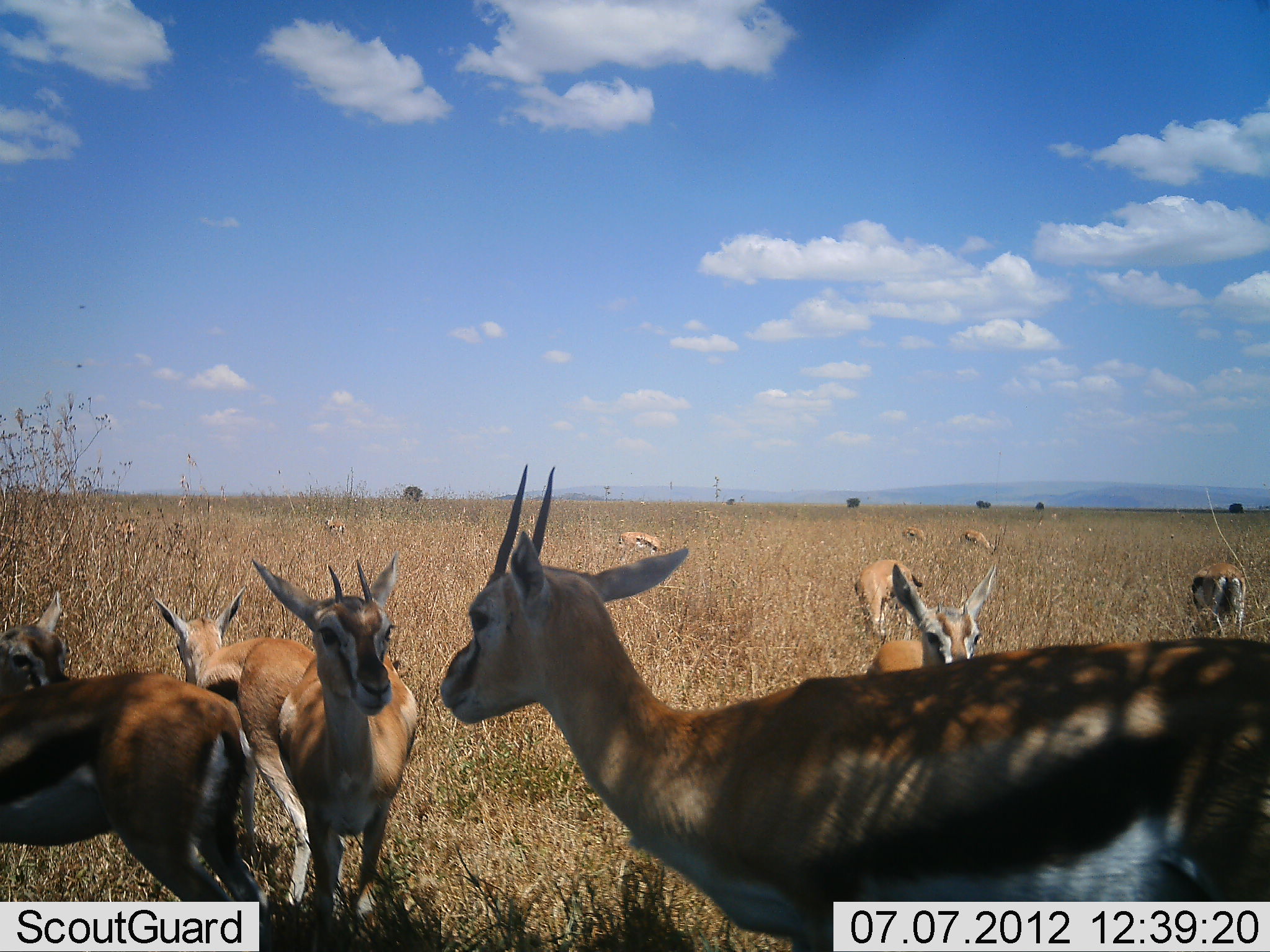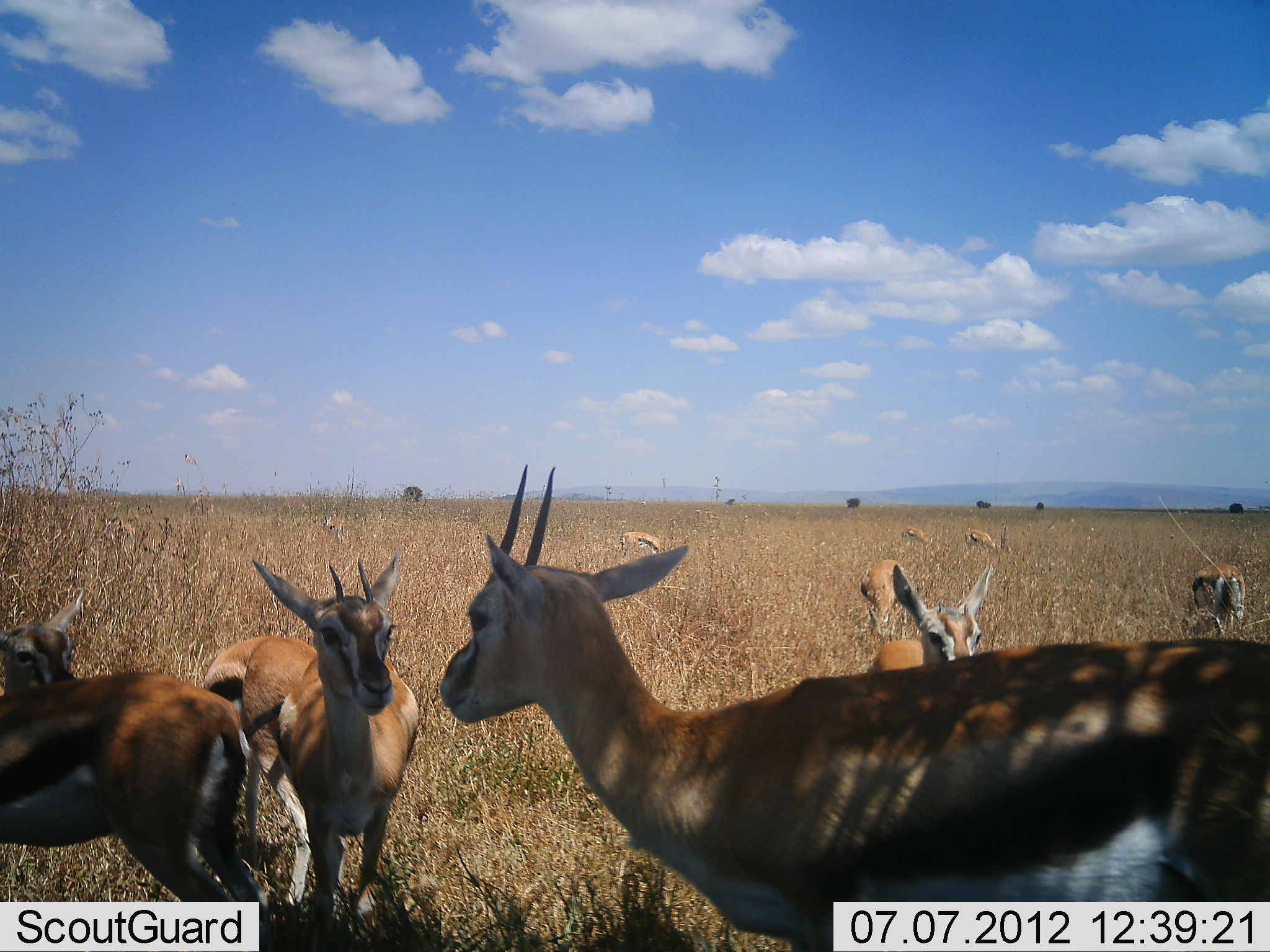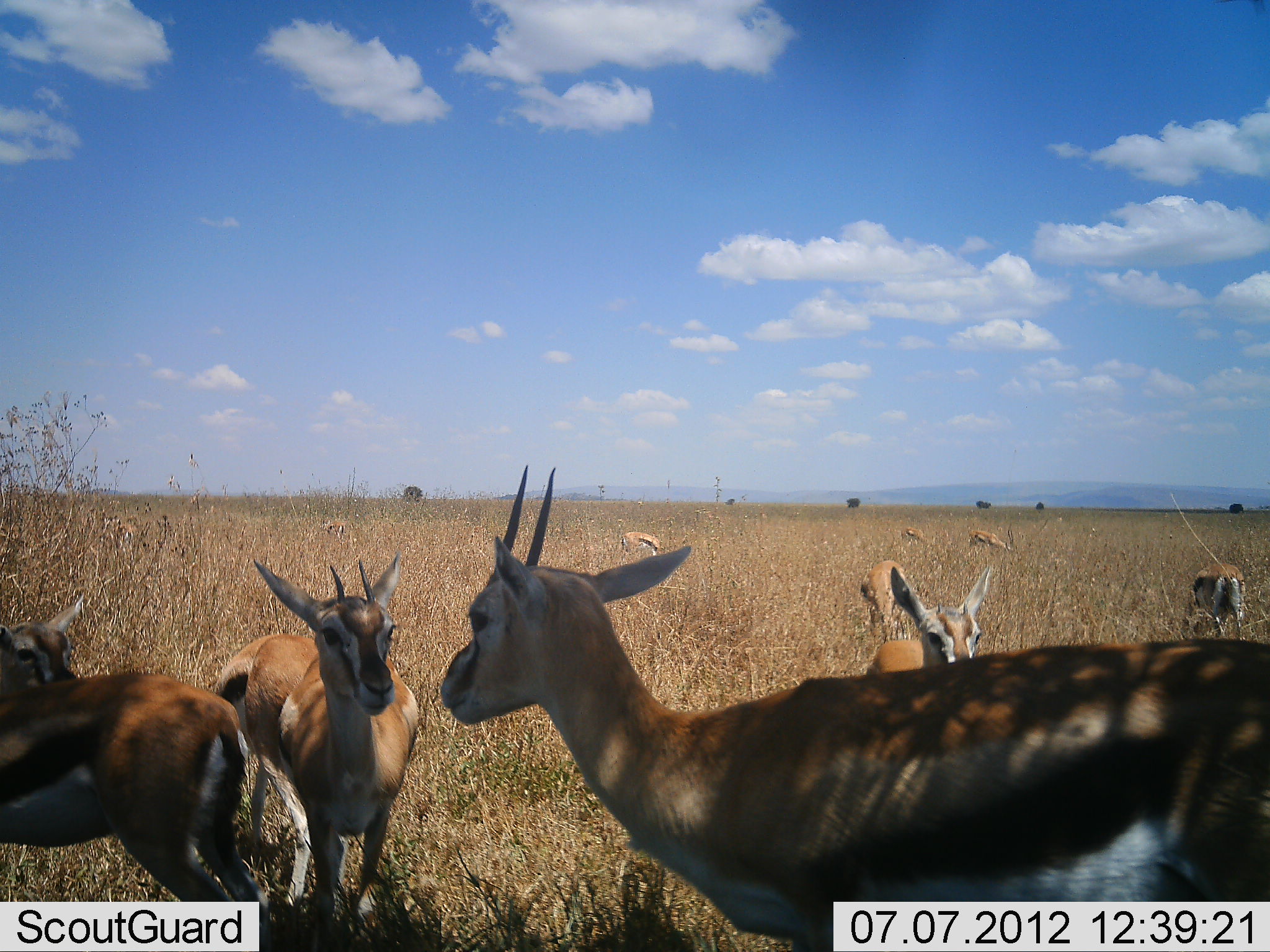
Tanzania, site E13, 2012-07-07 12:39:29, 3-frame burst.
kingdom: Animalia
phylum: Chordata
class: Mammalia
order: Artiodactyla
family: Bovidae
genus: Eudorcas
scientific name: Eudorcas thomsonii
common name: thomson's gazelle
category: gazellethomsons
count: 11-50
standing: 100%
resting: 20%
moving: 10%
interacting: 10%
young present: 0%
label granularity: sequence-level